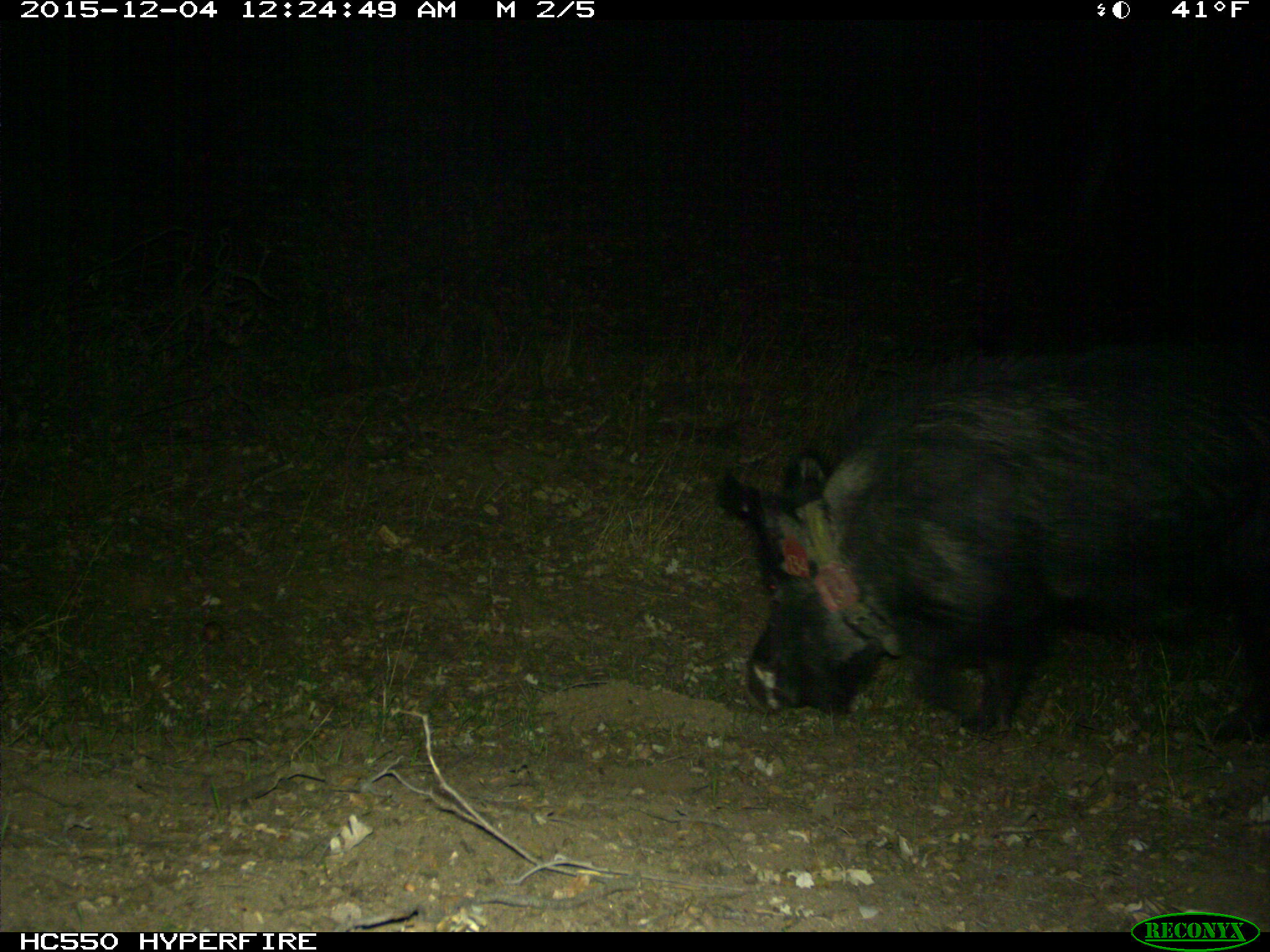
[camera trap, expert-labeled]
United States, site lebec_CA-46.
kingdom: Animalia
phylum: Chordata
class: Mammalia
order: Artiodactyla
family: Suidae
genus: Sus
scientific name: Sus scrofa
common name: wild boar